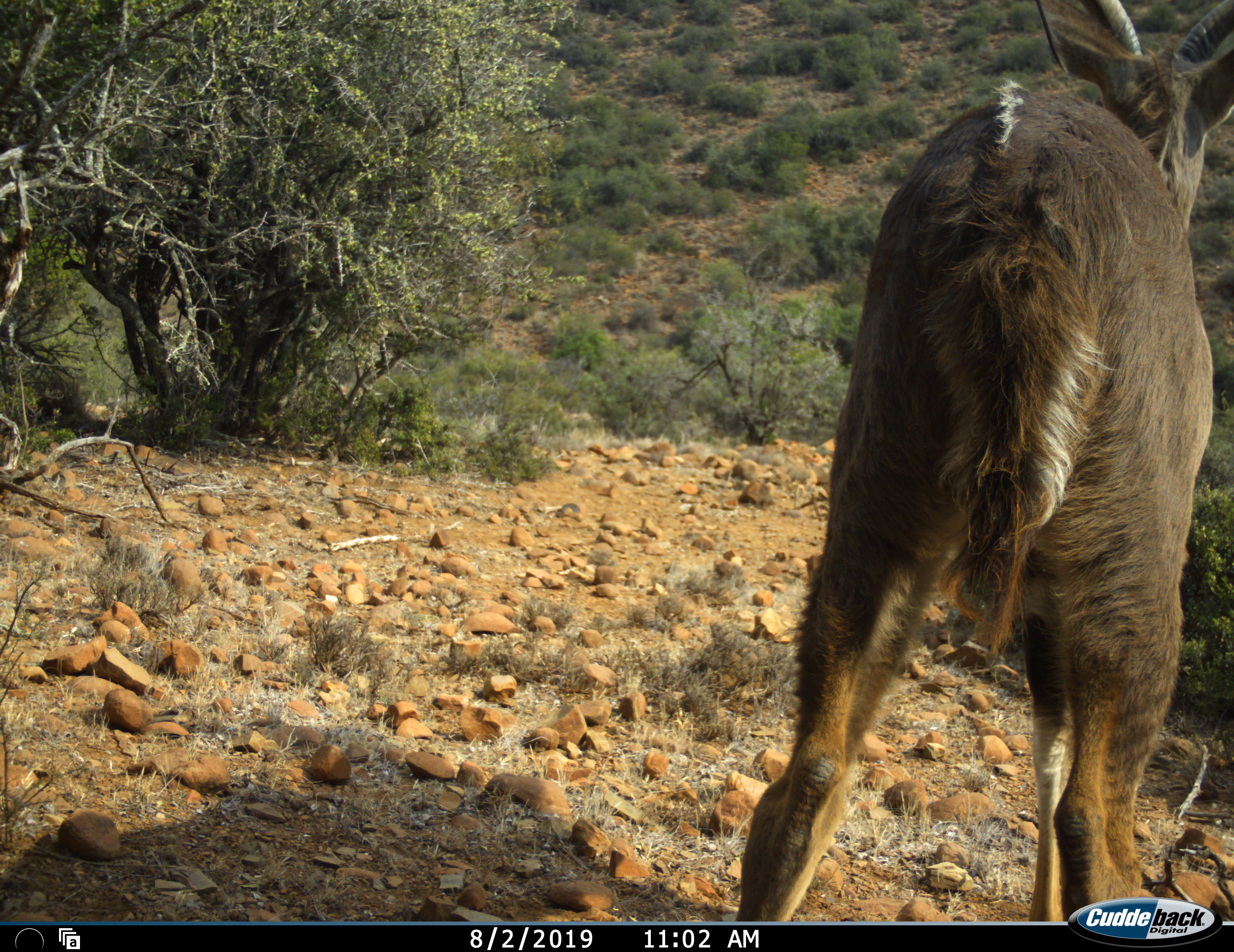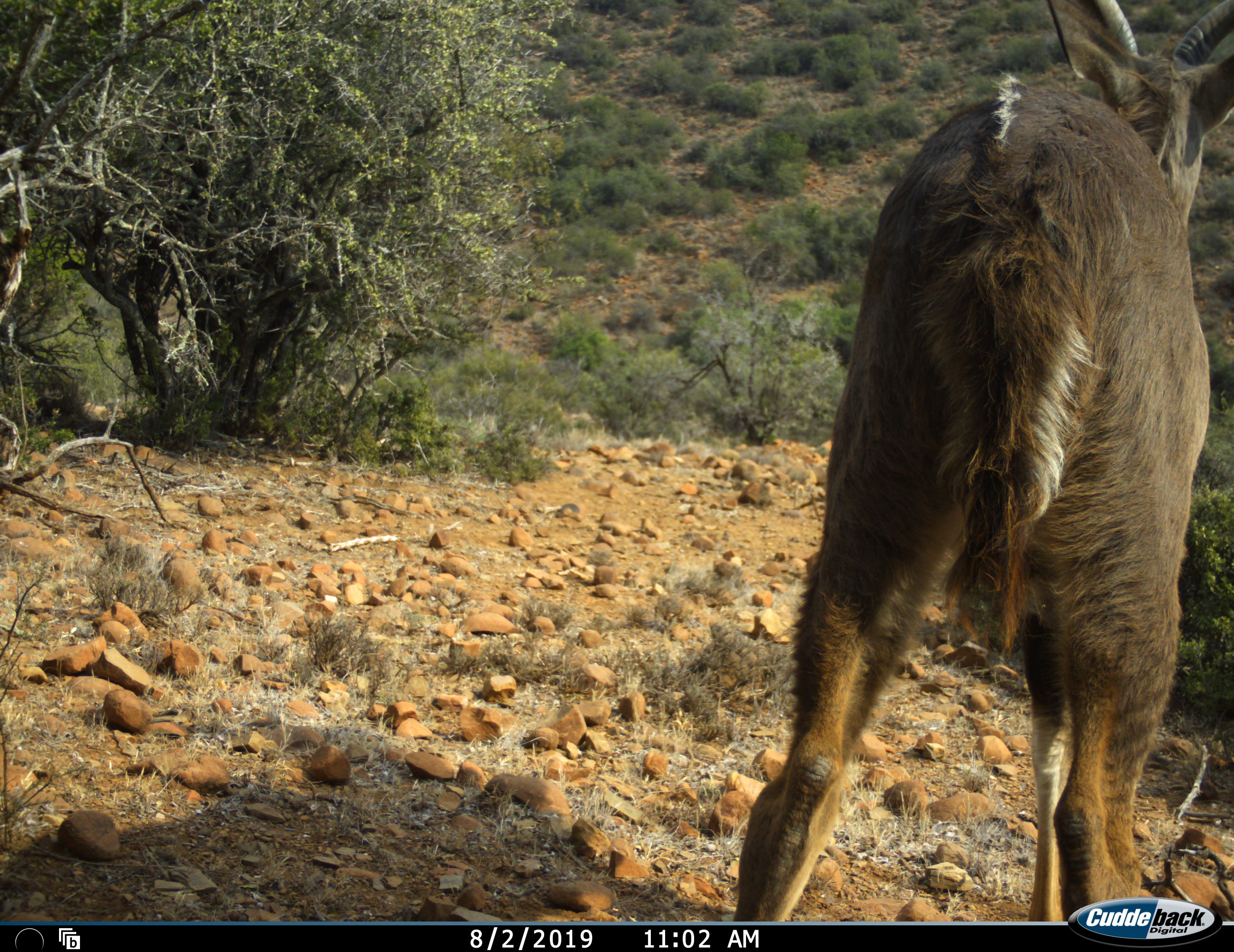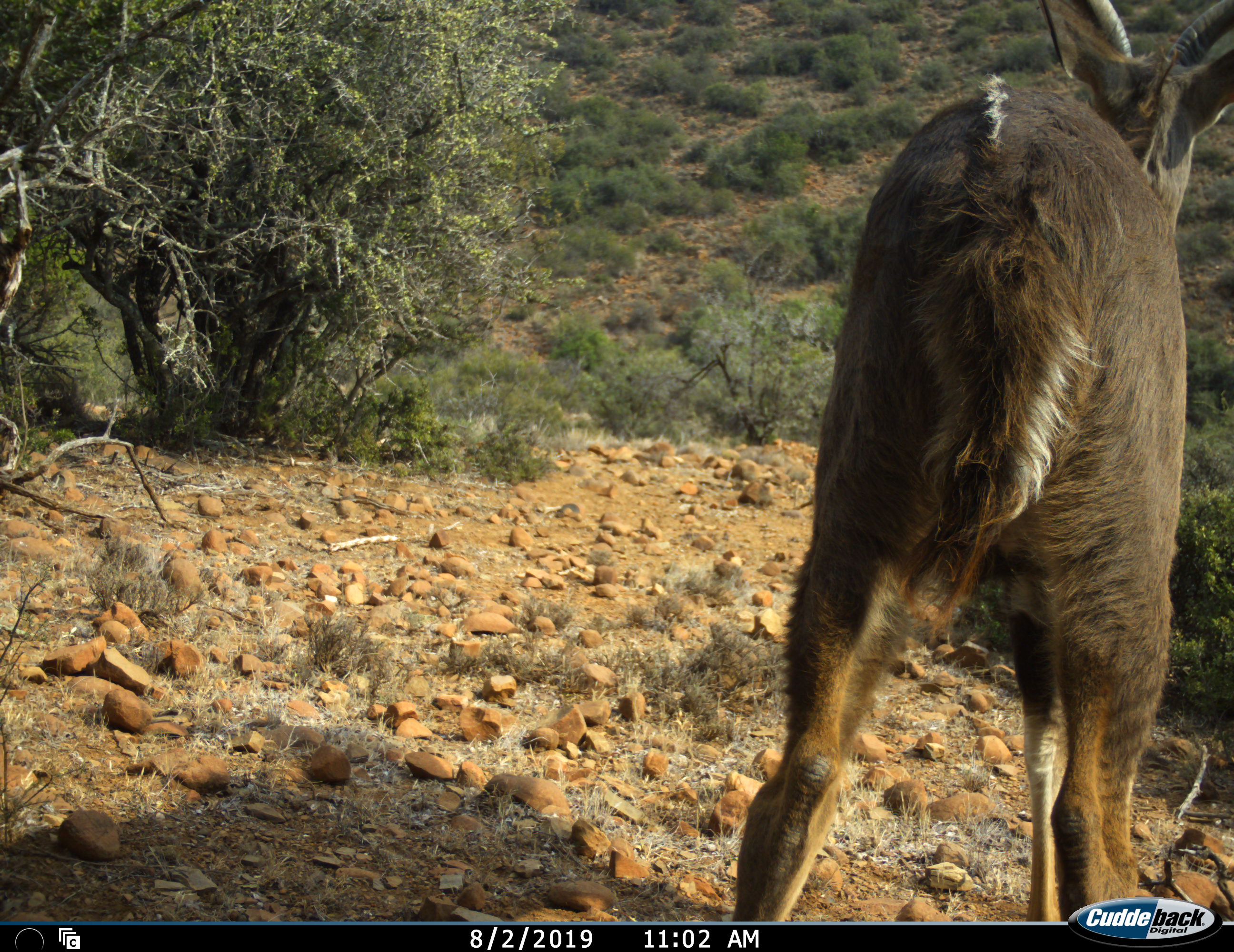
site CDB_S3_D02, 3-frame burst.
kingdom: Animalia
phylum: Chordata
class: Mammalia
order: Artiodactyla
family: Bovidae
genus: Tragelaphus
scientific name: Tragelaphus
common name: kudu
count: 1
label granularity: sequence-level